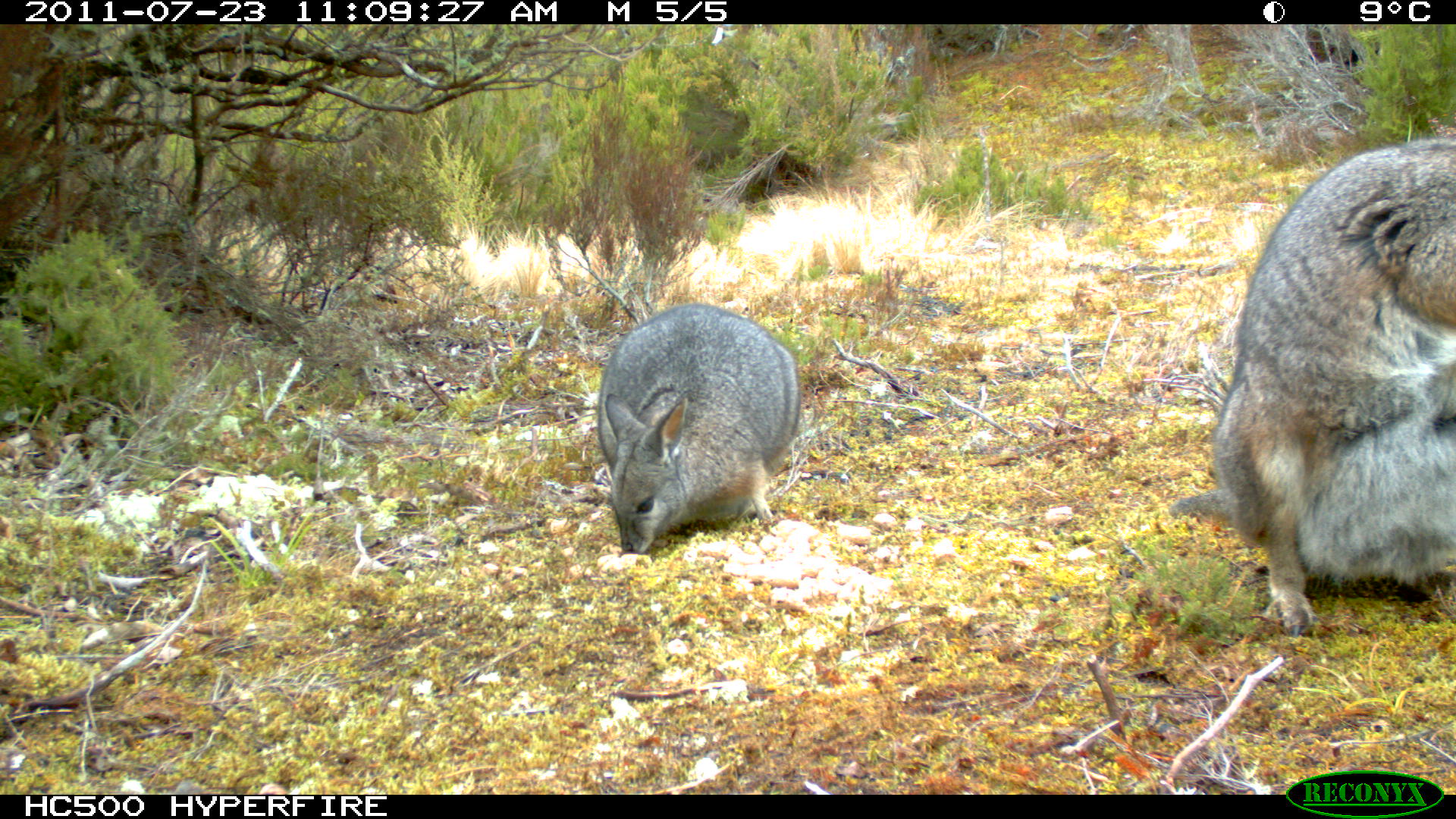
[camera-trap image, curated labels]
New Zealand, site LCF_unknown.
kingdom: Animalia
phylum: Chordata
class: Mammalia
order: Diprotodontia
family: Macropodidae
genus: Notamacropus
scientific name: Notamacropus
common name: wallaby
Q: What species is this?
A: Wallaby (Notamacropus).